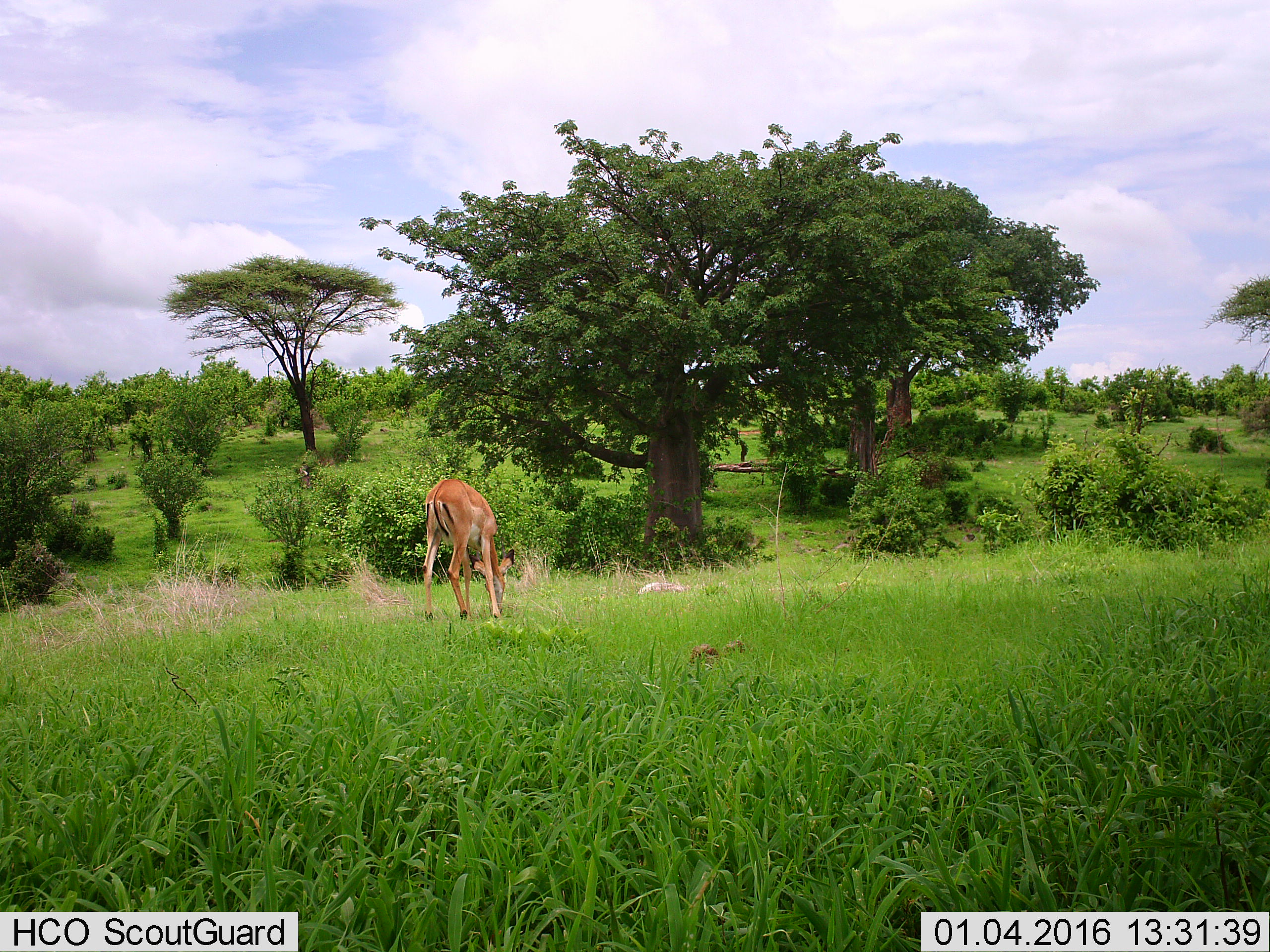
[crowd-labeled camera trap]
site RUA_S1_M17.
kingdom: Animalia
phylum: Chordata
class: Mammalia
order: Artiodactyla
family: Bovidae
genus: Aepyceros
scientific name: Aepyceros melampus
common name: impala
Impala (Aepyceros melampus), count 1. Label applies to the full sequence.